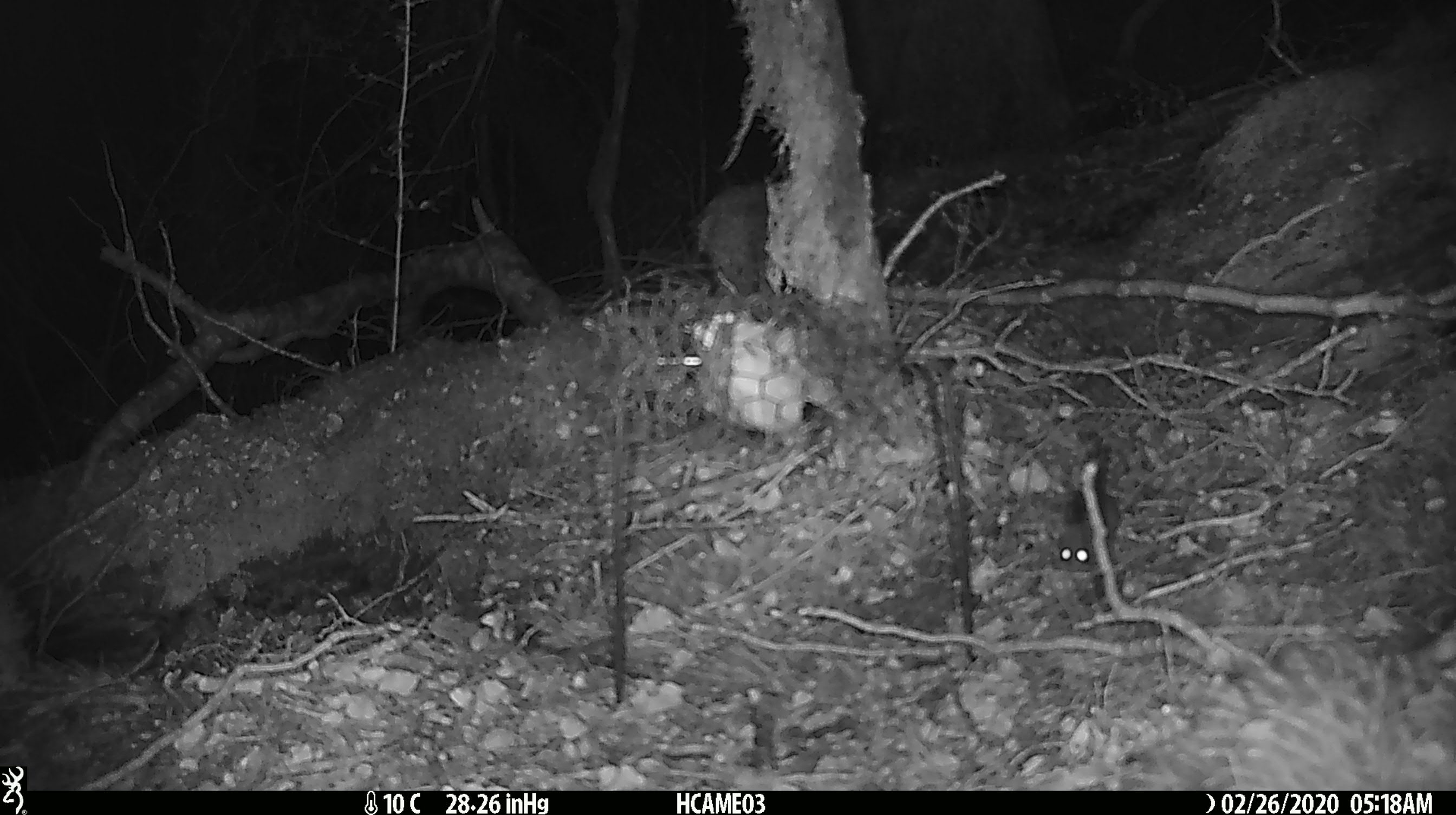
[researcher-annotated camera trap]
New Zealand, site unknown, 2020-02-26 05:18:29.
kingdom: Animalia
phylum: Chordata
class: Mammalia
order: Rodentia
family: Muridae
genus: Mus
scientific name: Mus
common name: mouse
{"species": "mouse (Mus)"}